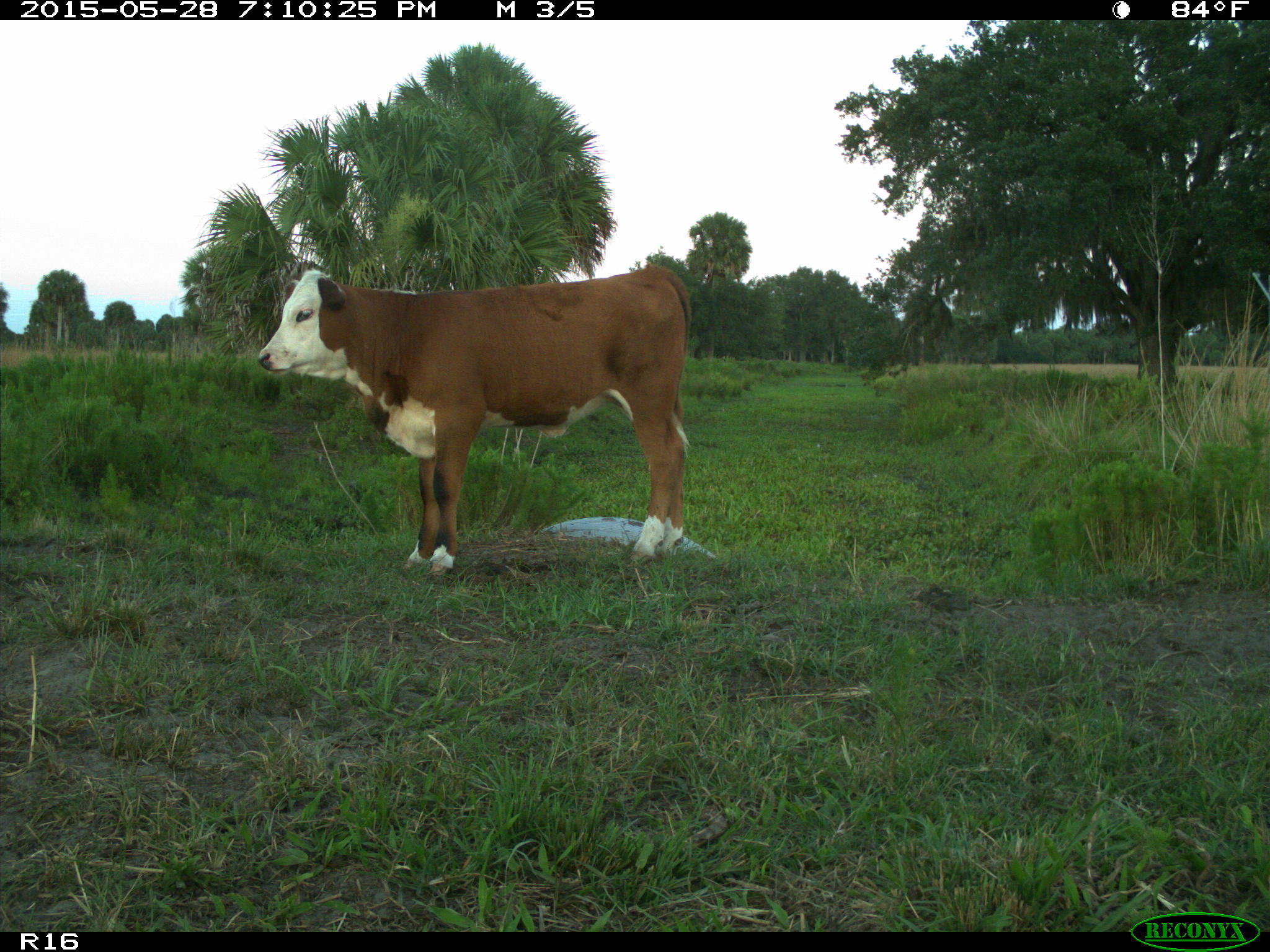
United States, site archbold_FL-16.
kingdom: Animalia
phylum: Chordata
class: Mammalia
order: Artiodactyla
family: Bovidae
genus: Bos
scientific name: Bos taurus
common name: domestic cow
Bos taurus (domestic cow).